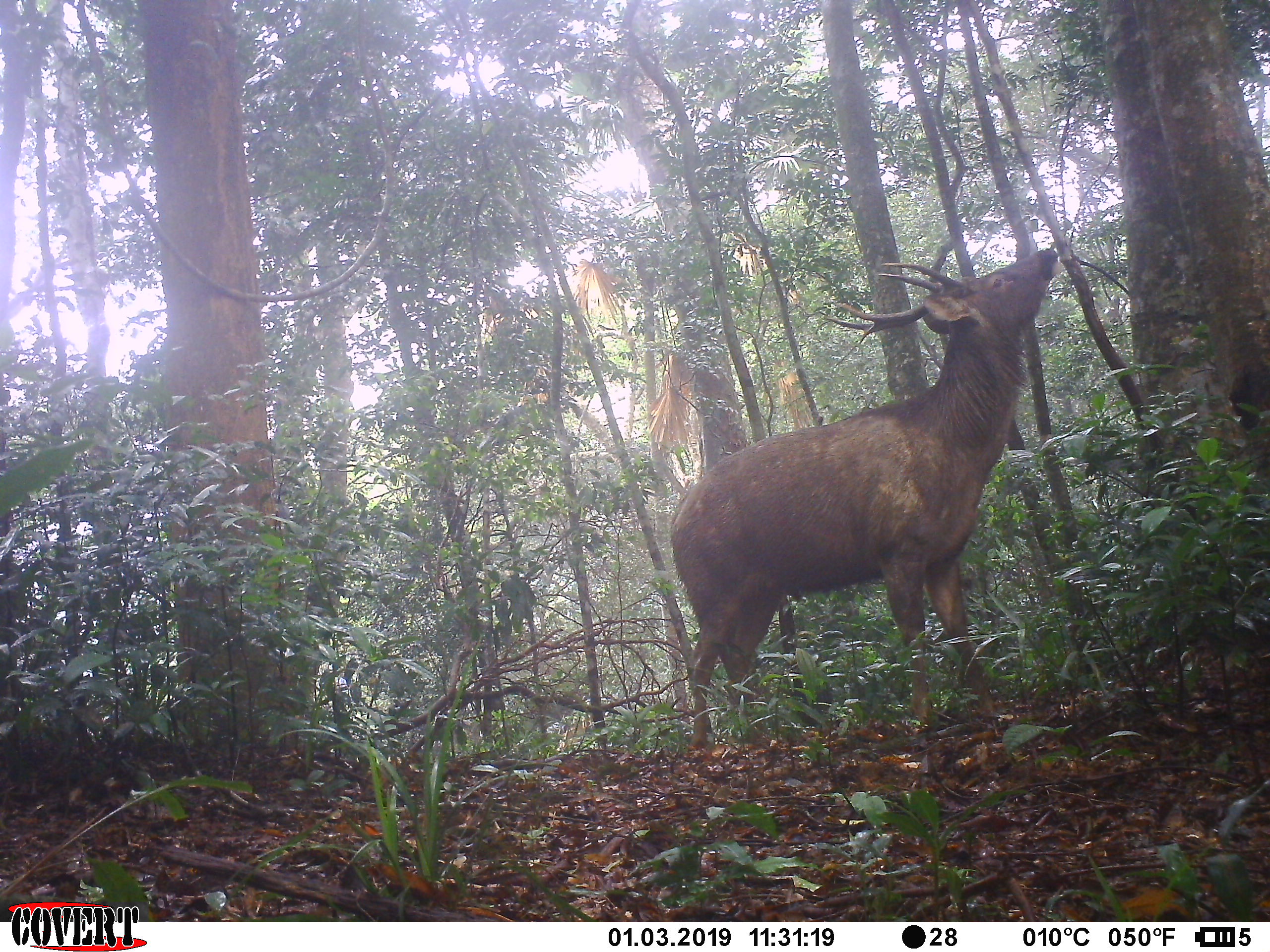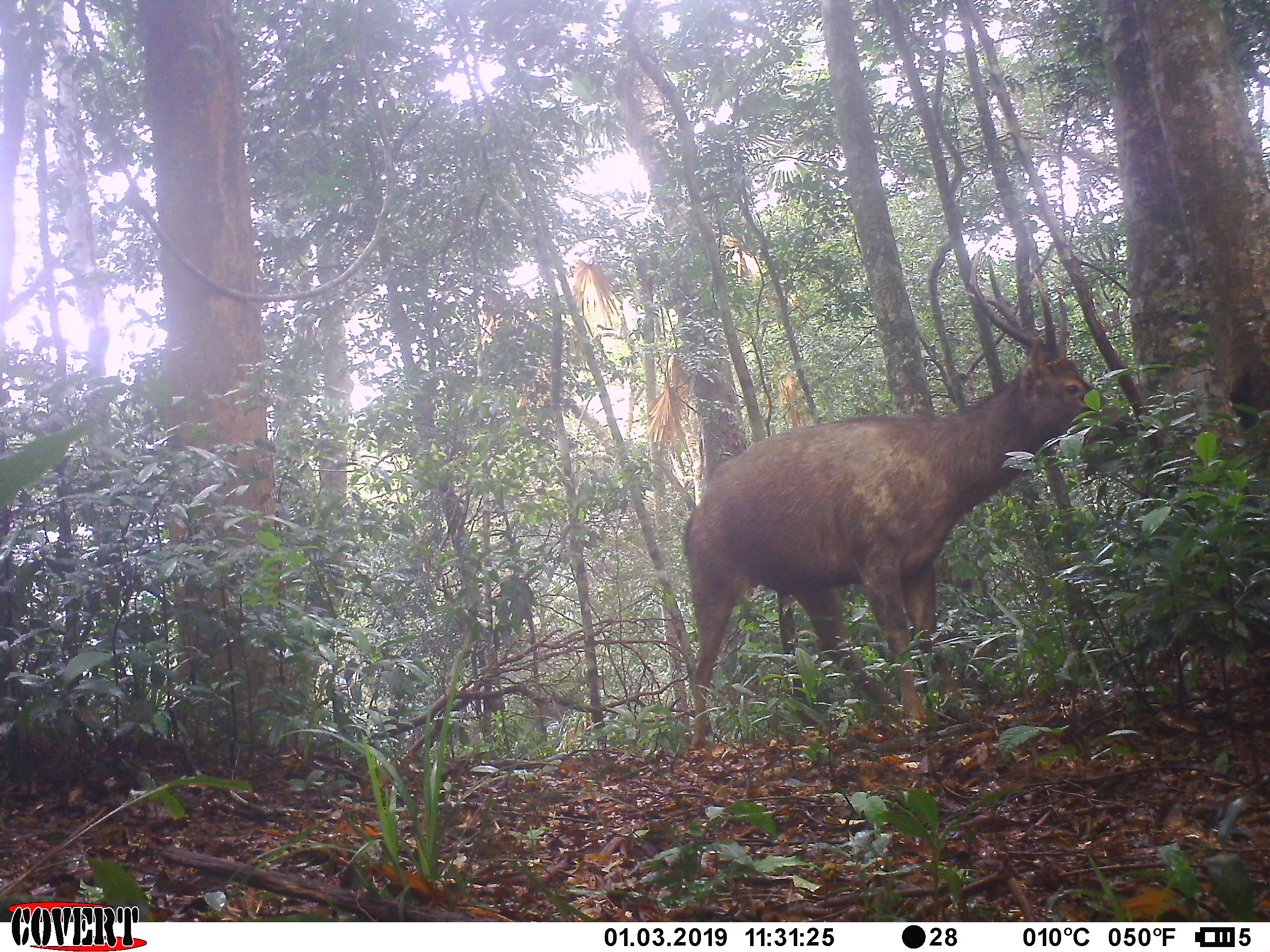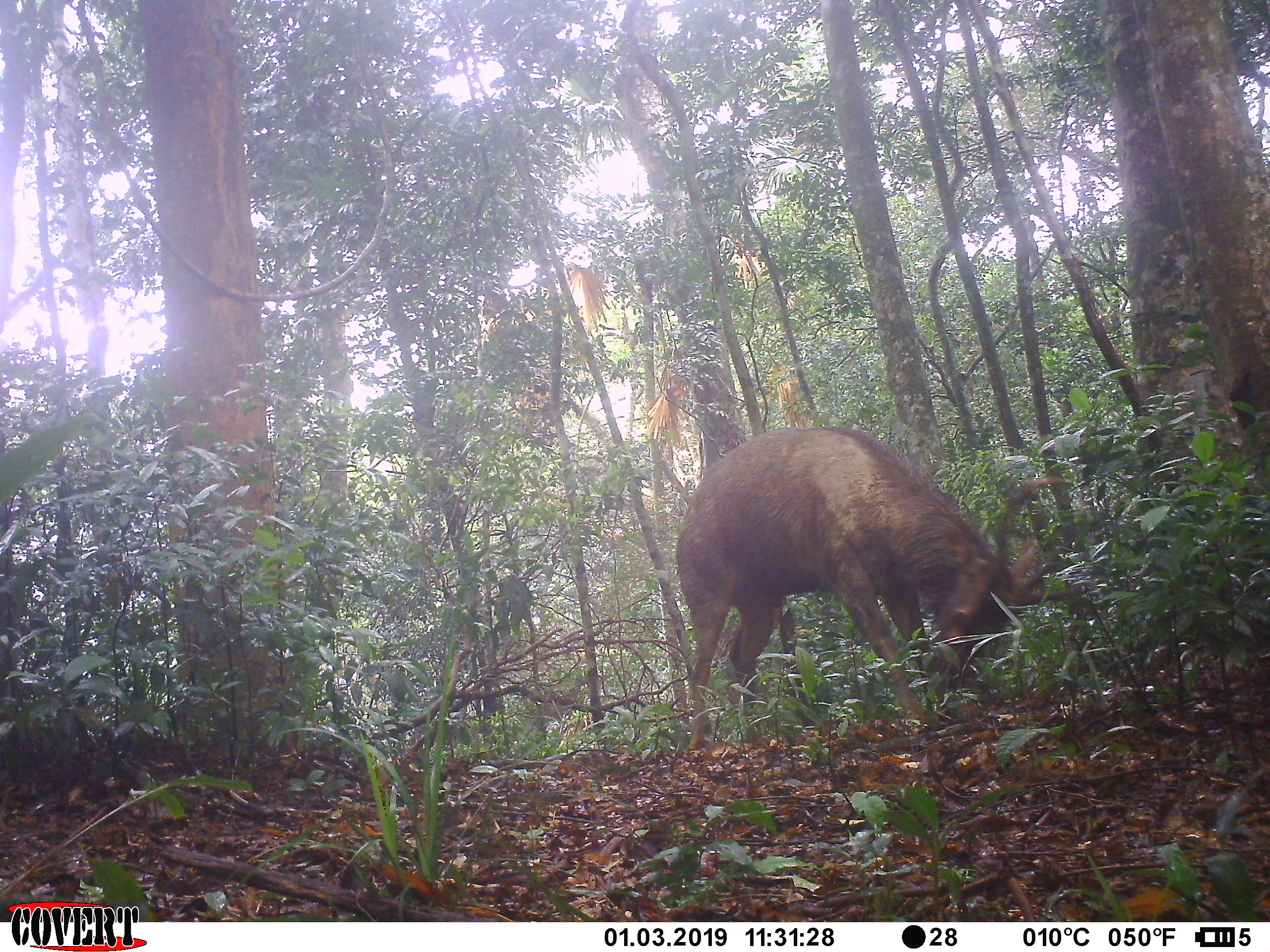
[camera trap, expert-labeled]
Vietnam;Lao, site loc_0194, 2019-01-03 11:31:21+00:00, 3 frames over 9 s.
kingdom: Animalia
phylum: Chordata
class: Mammalia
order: Artiodactyla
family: Cervidae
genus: Rusa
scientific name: Rusa unicolor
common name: sambar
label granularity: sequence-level